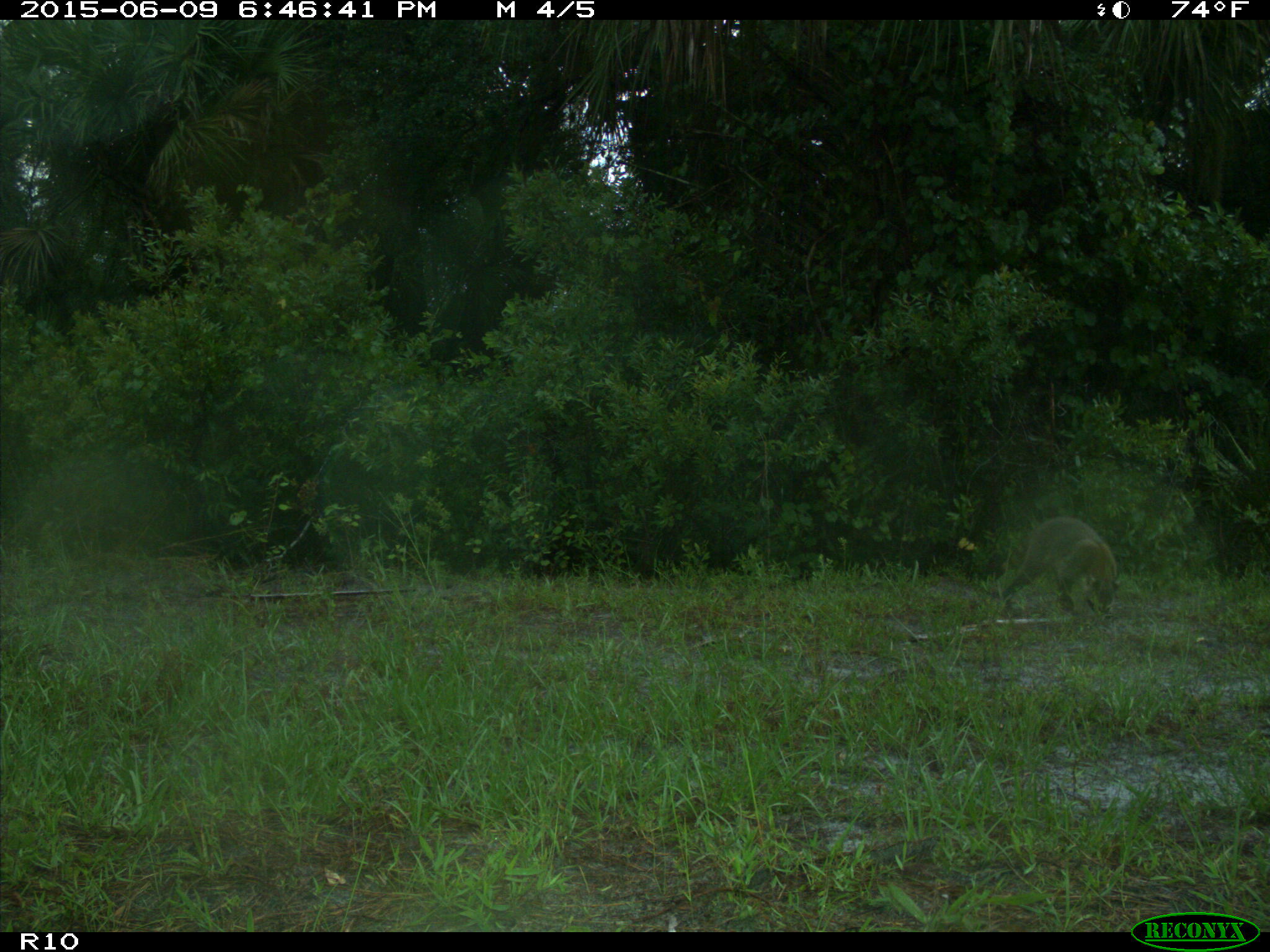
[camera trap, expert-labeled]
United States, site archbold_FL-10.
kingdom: Animalia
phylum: Chordata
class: Mammalia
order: Carnivora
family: Procyonidae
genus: Procyon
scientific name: Procyon lotor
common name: common raccoon